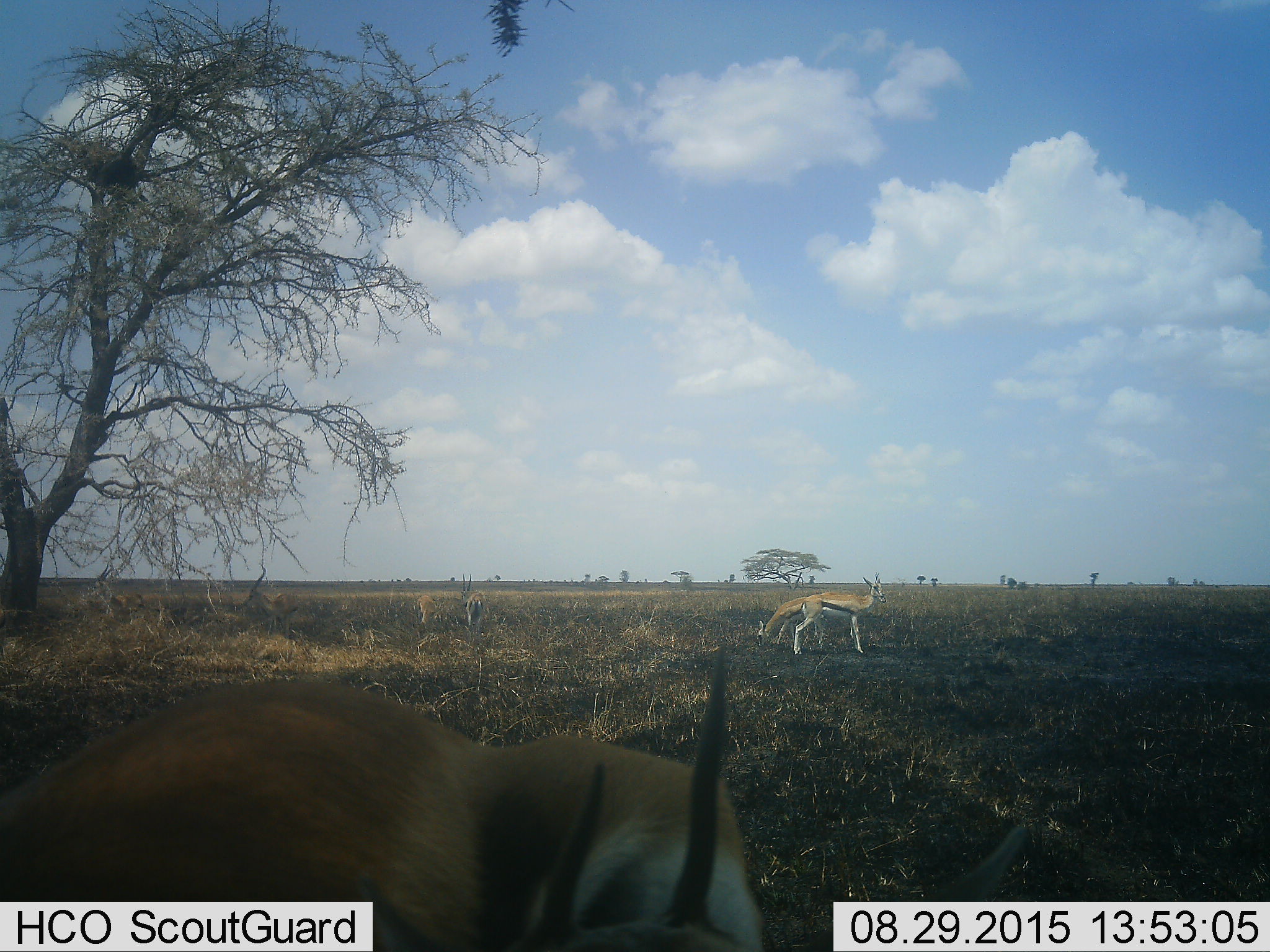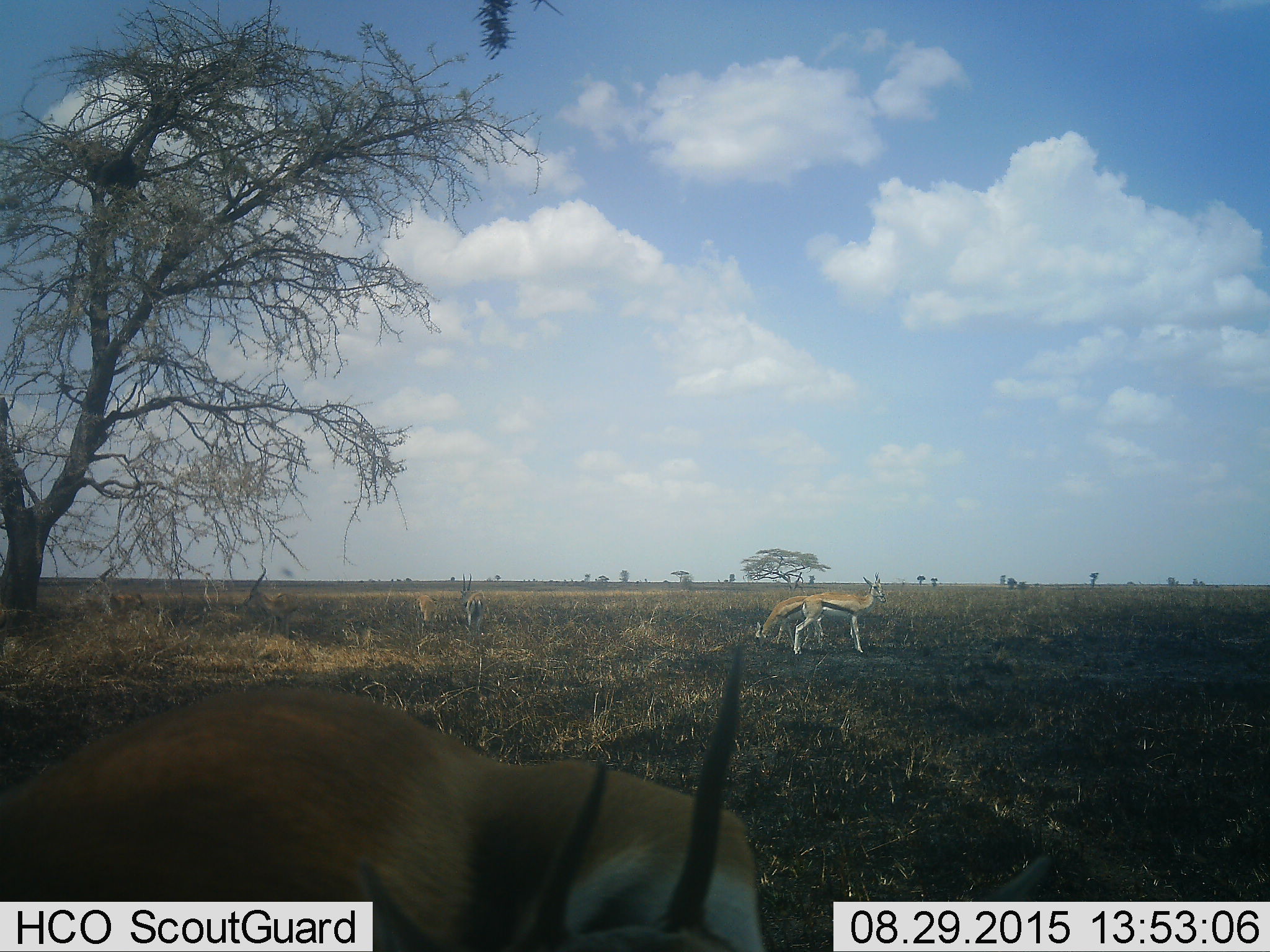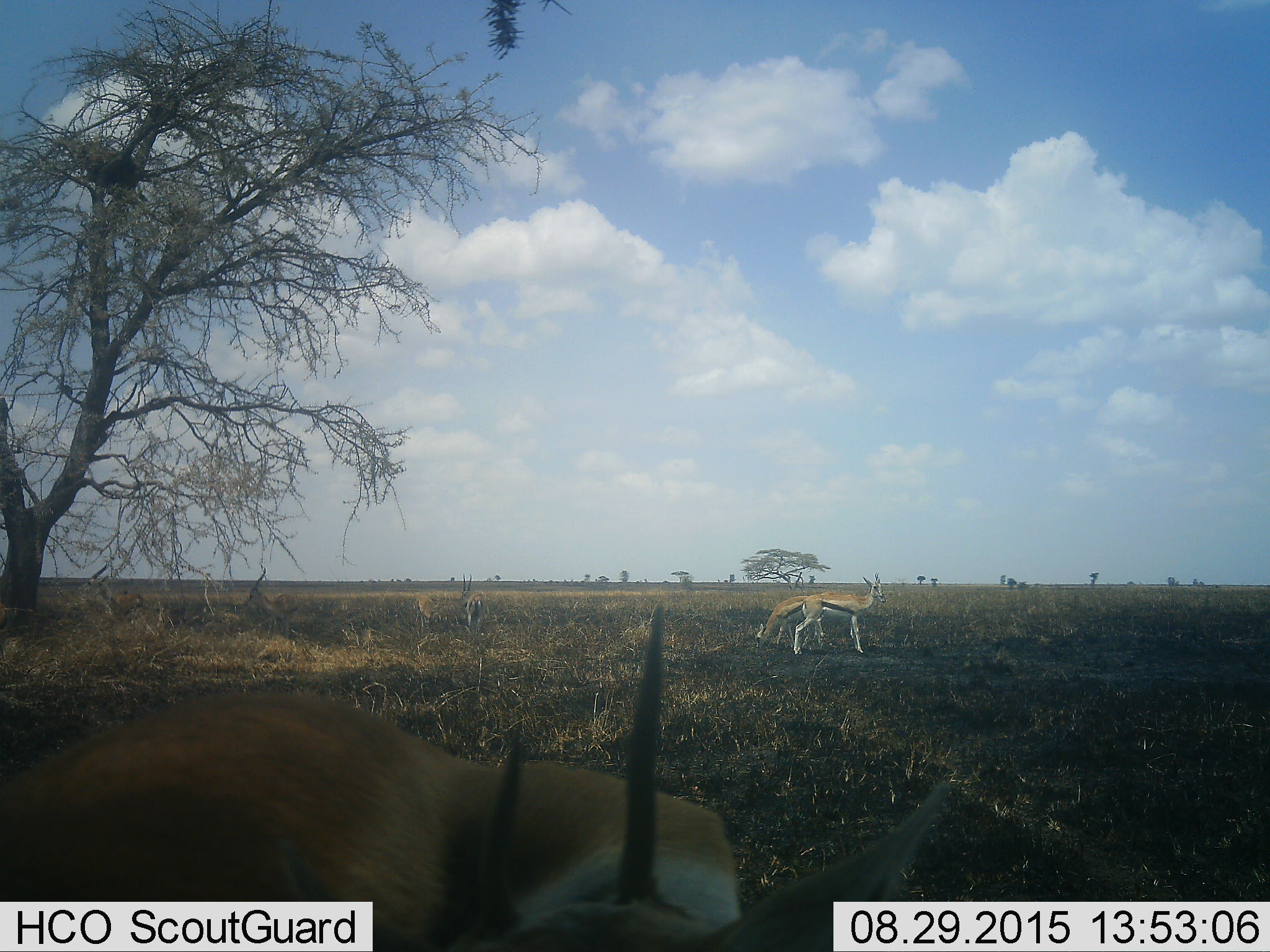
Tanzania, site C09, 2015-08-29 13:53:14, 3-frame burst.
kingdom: Animalia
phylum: Chordata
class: Mammalia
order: Artiodactyla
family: Bovidae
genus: Eudorcas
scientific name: Eudorcas thomsonii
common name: thomson's gazelle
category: gazellethomsons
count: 6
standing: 93%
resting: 14%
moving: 21%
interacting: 7%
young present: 0%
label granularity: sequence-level